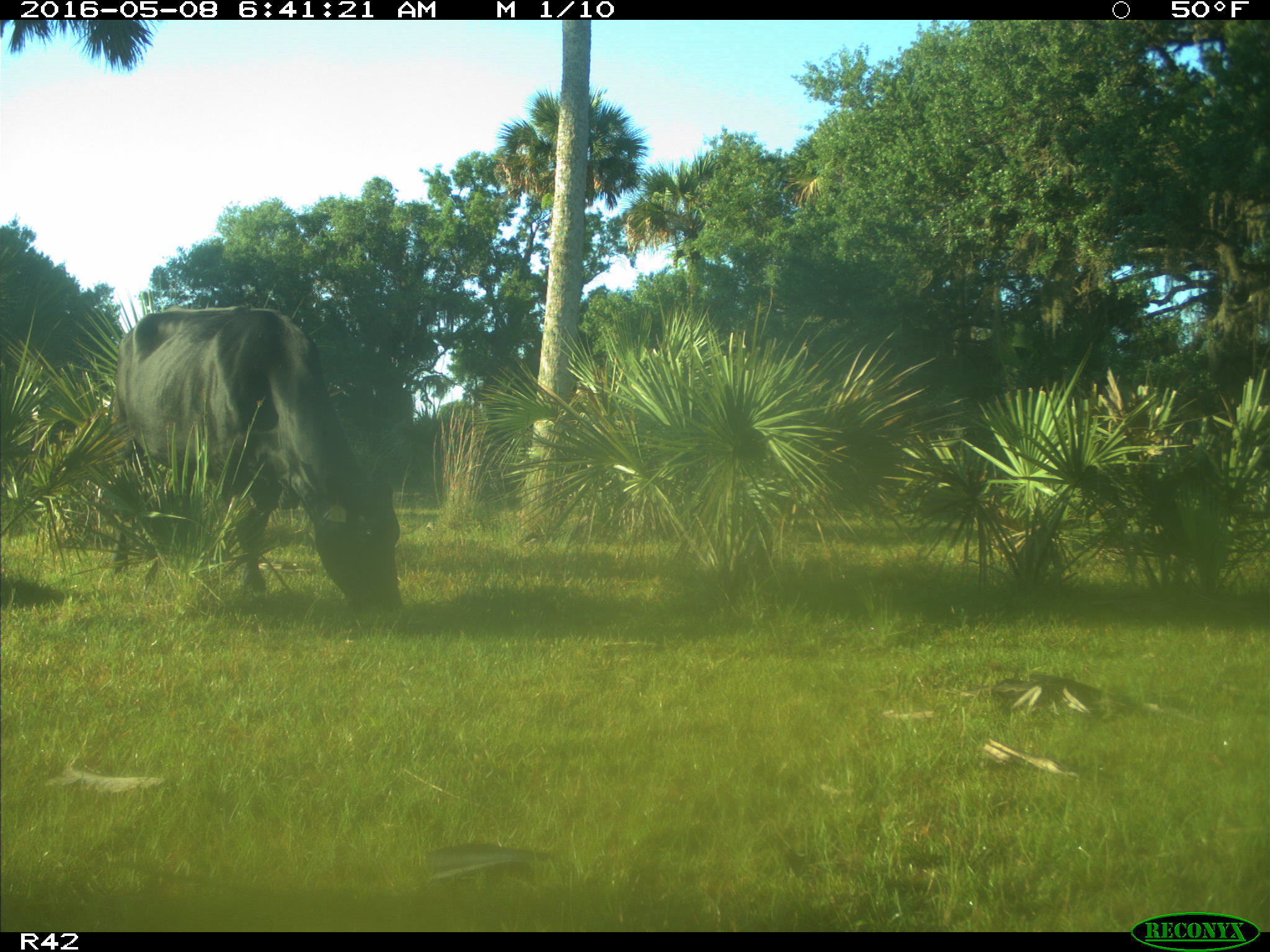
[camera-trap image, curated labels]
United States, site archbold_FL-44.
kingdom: Animalia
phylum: Chordata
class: Mammalia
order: Artiodactyla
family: Bovidae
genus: Bos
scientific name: Bos taurus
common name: domestic cow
Bos taurus (domestic cow).